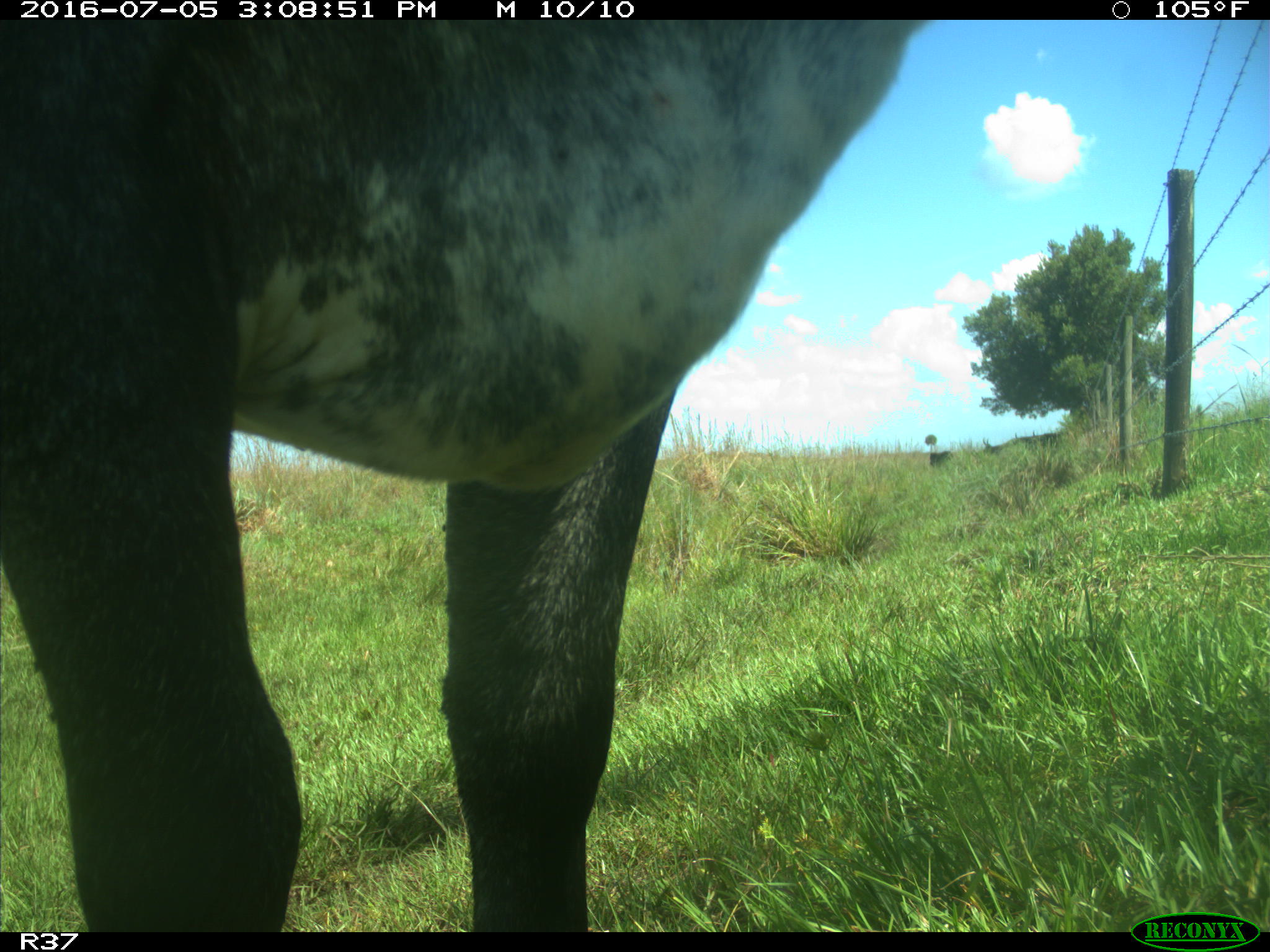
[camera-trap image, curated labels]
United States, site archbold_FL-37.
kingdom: Animalia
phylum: Chordata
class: Mammalia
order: Artiodactyla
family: Bovidae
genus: Bos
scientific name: Bos taurus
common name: domestic cow